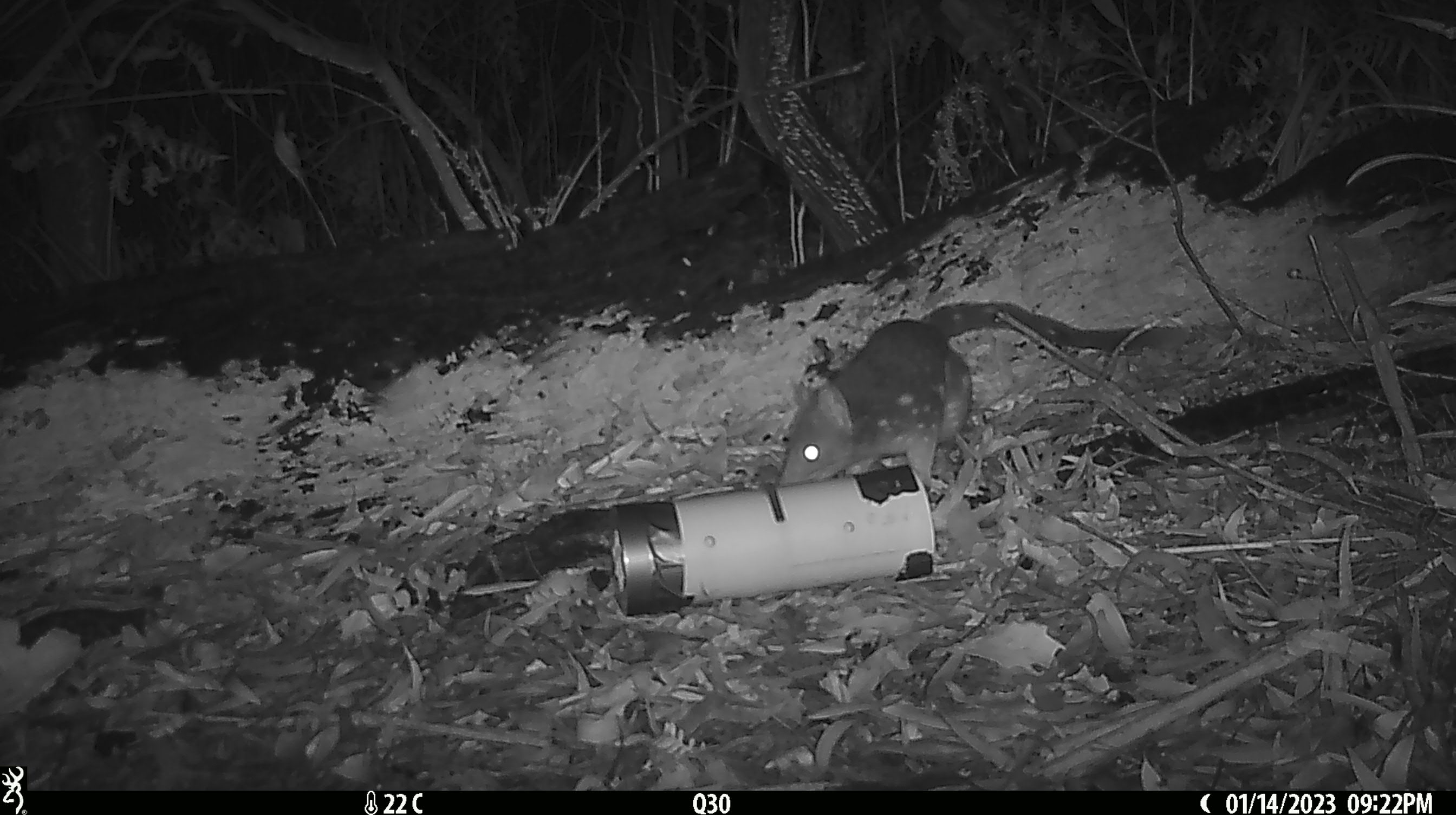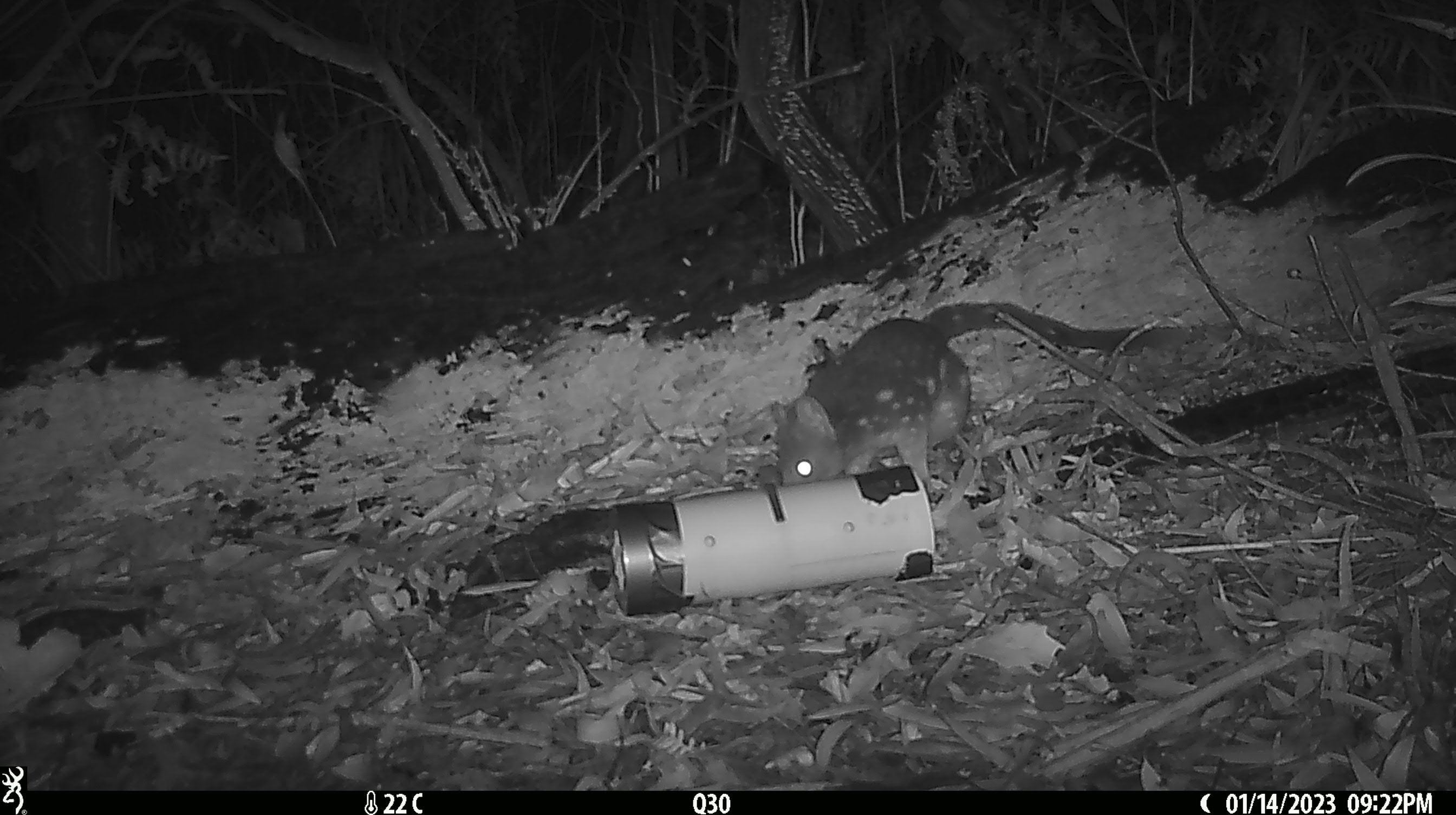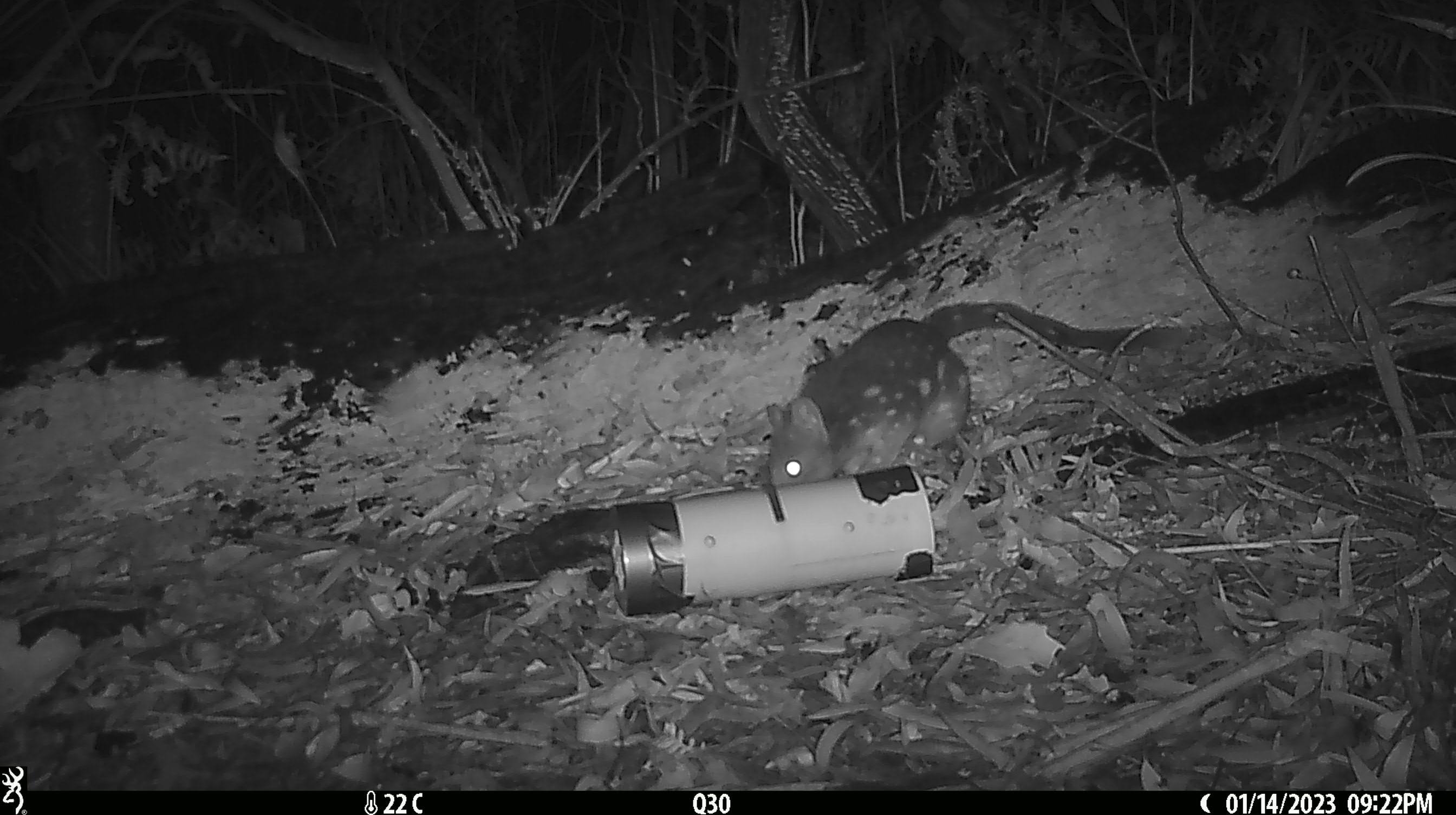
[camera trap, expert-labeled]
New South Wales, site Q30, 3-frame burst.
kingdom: Animalia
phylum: Chordata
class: Mammalia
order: Dasyuromorphia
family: Dasyuridae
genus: Dasyurus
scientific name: Dasyurus maculatus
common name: spotted-tailed quoll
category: quoll